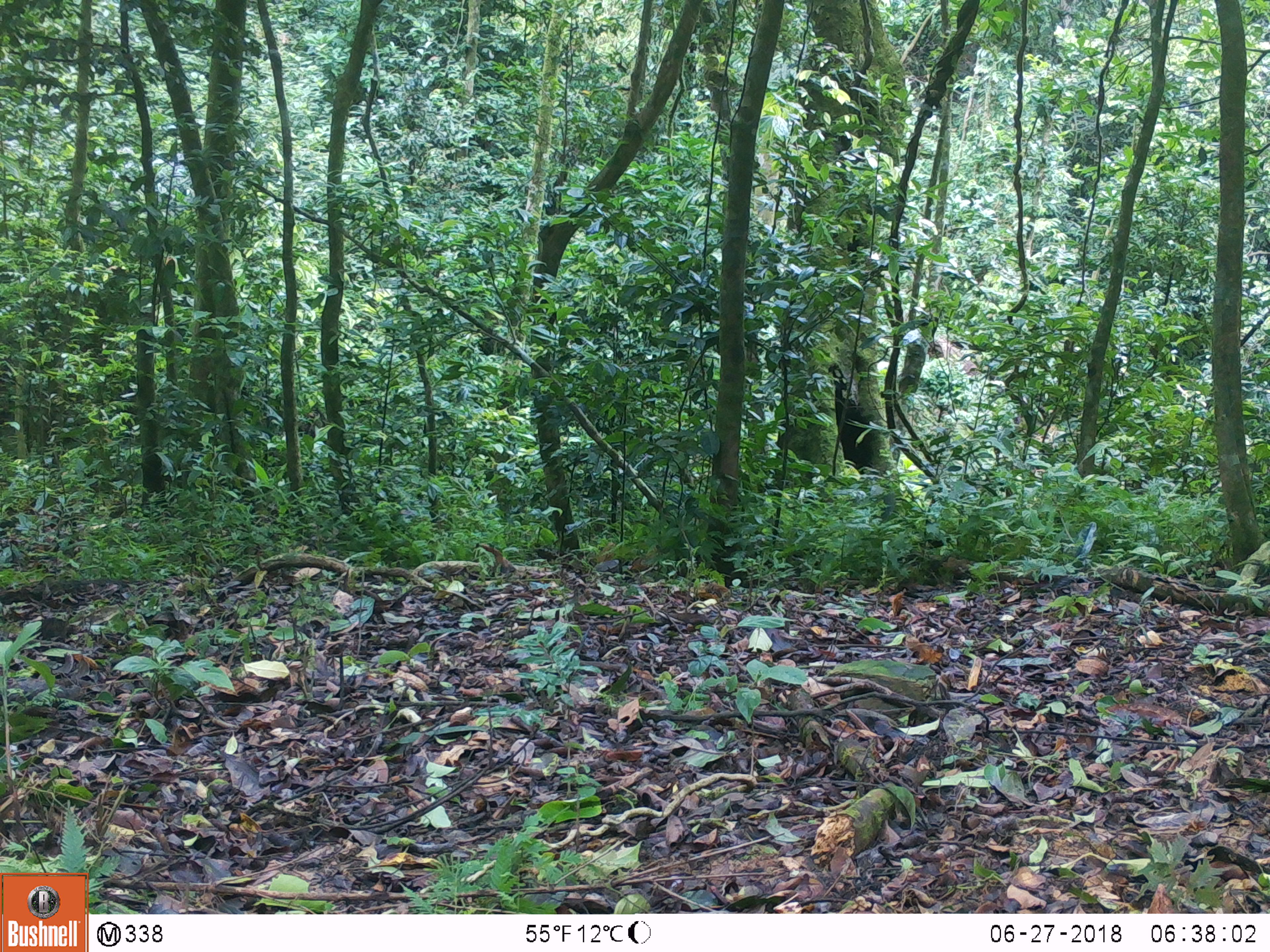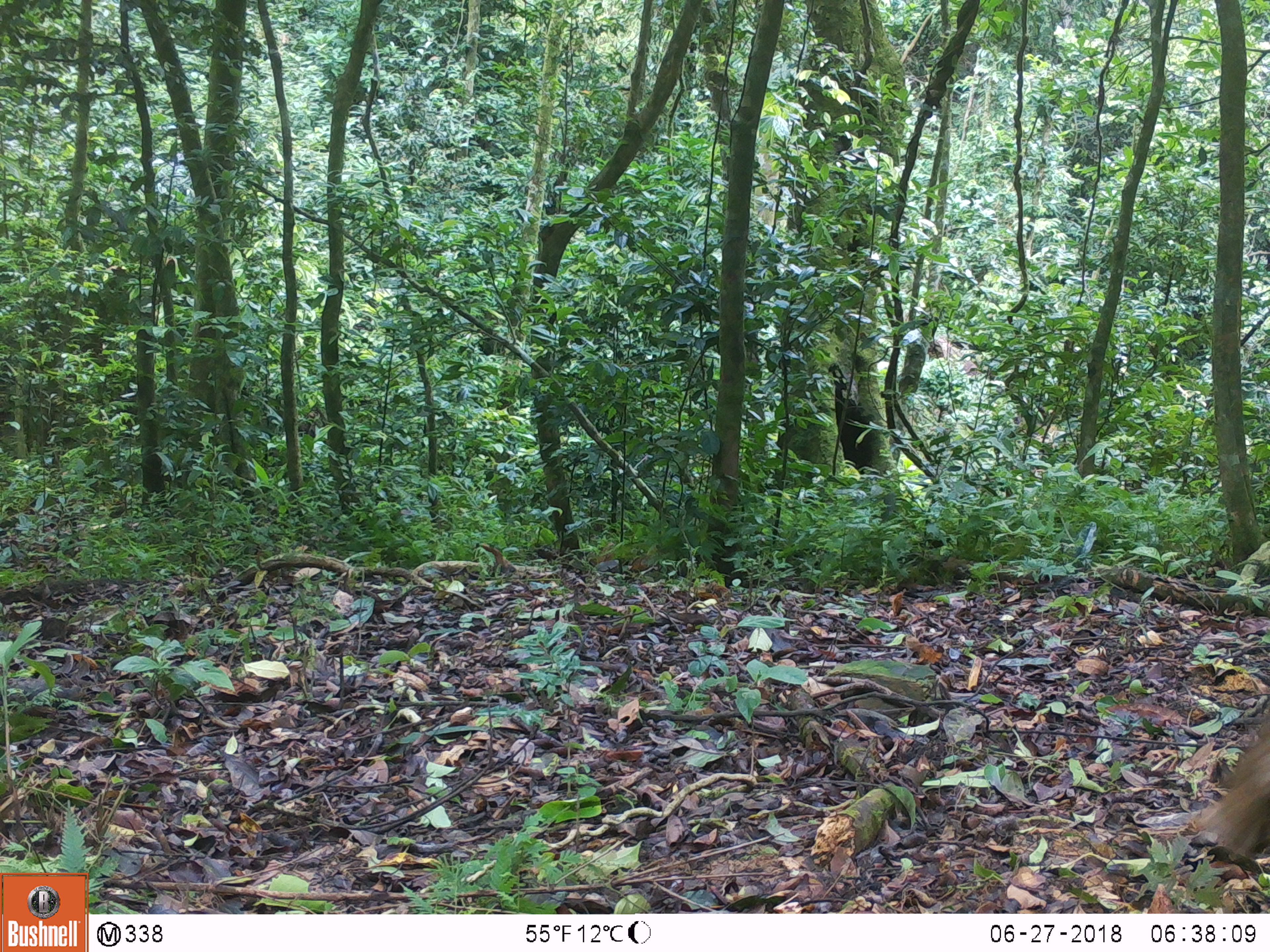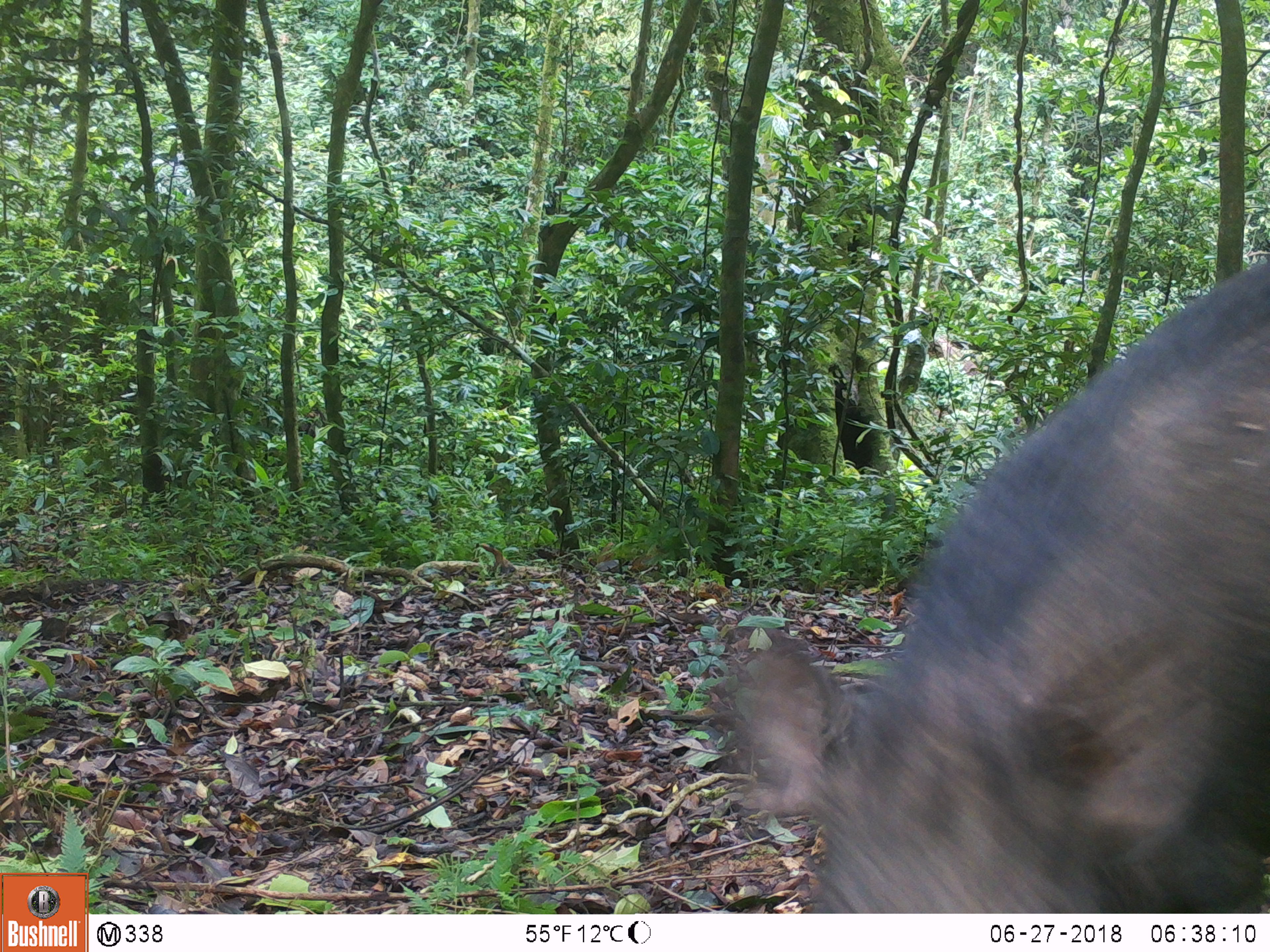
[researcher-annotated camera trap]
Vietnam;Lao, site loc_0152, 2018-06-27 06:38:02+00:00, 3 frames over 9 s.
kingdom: Animalia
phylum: Chordata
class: Mammalia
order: Artiodactyla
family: Suidae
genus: Sus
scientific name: Sus scrofa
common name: eurasian wild pig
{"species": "eurasian wild pig (Sus scrofa)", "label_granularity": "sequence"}